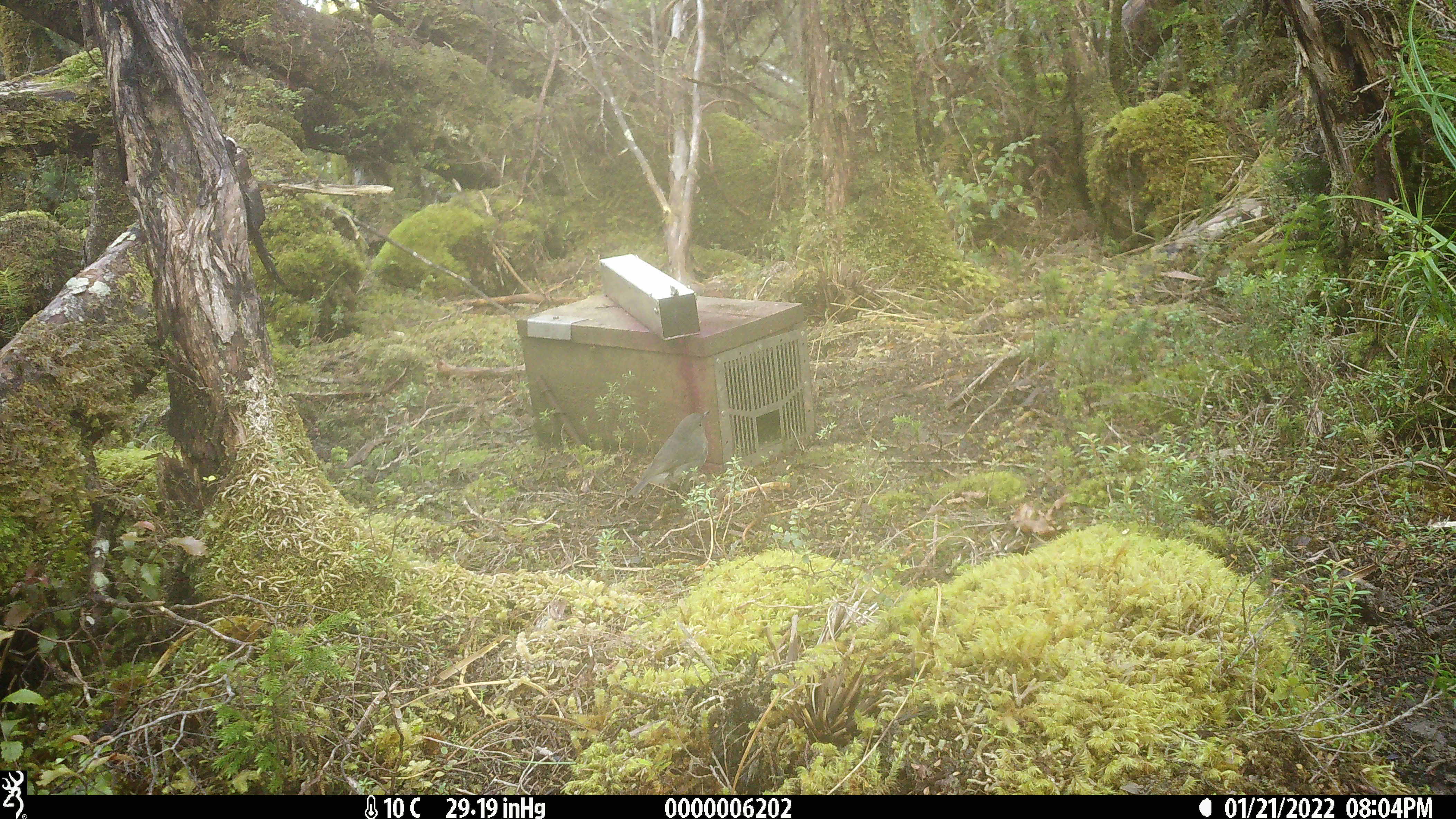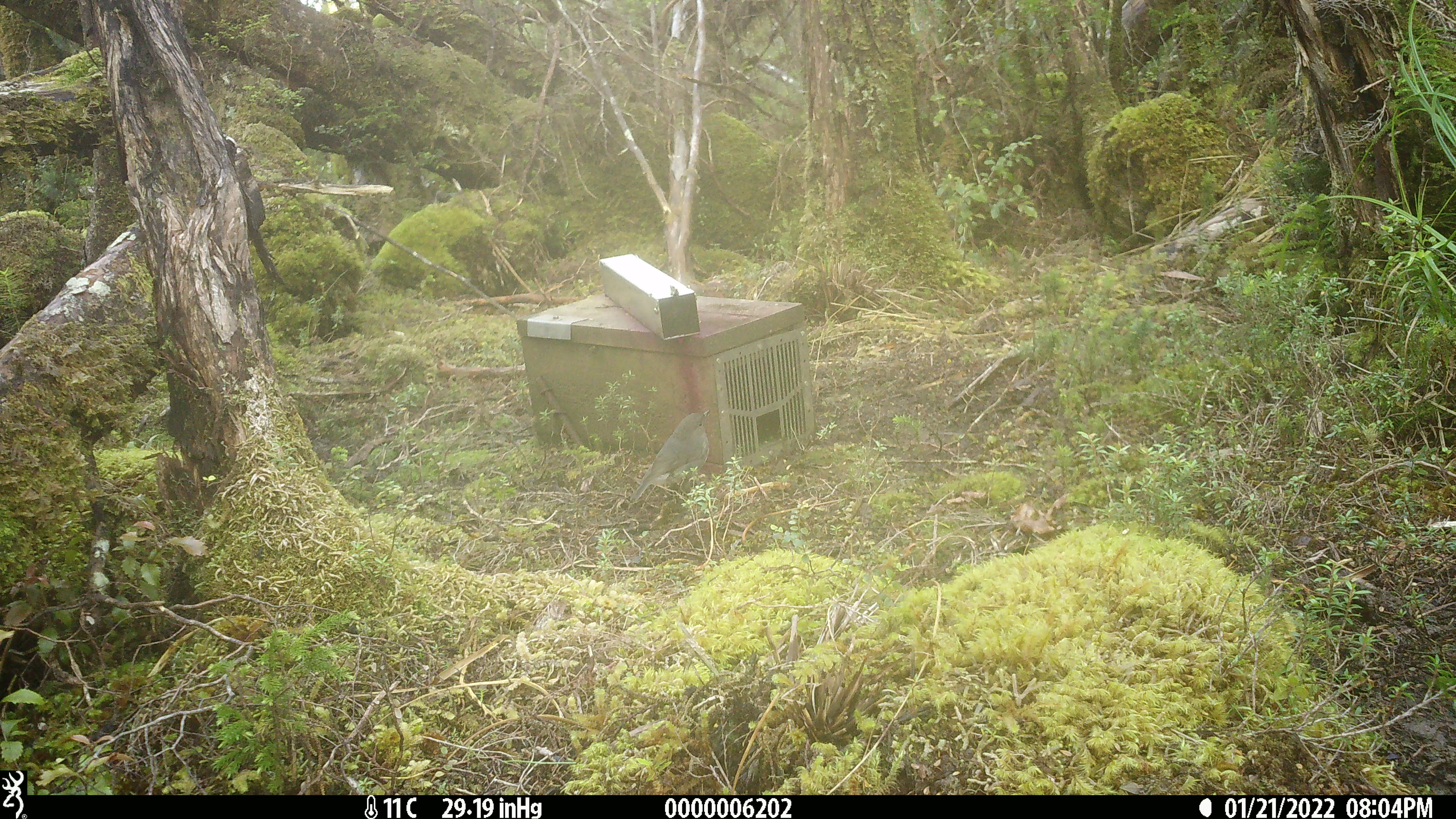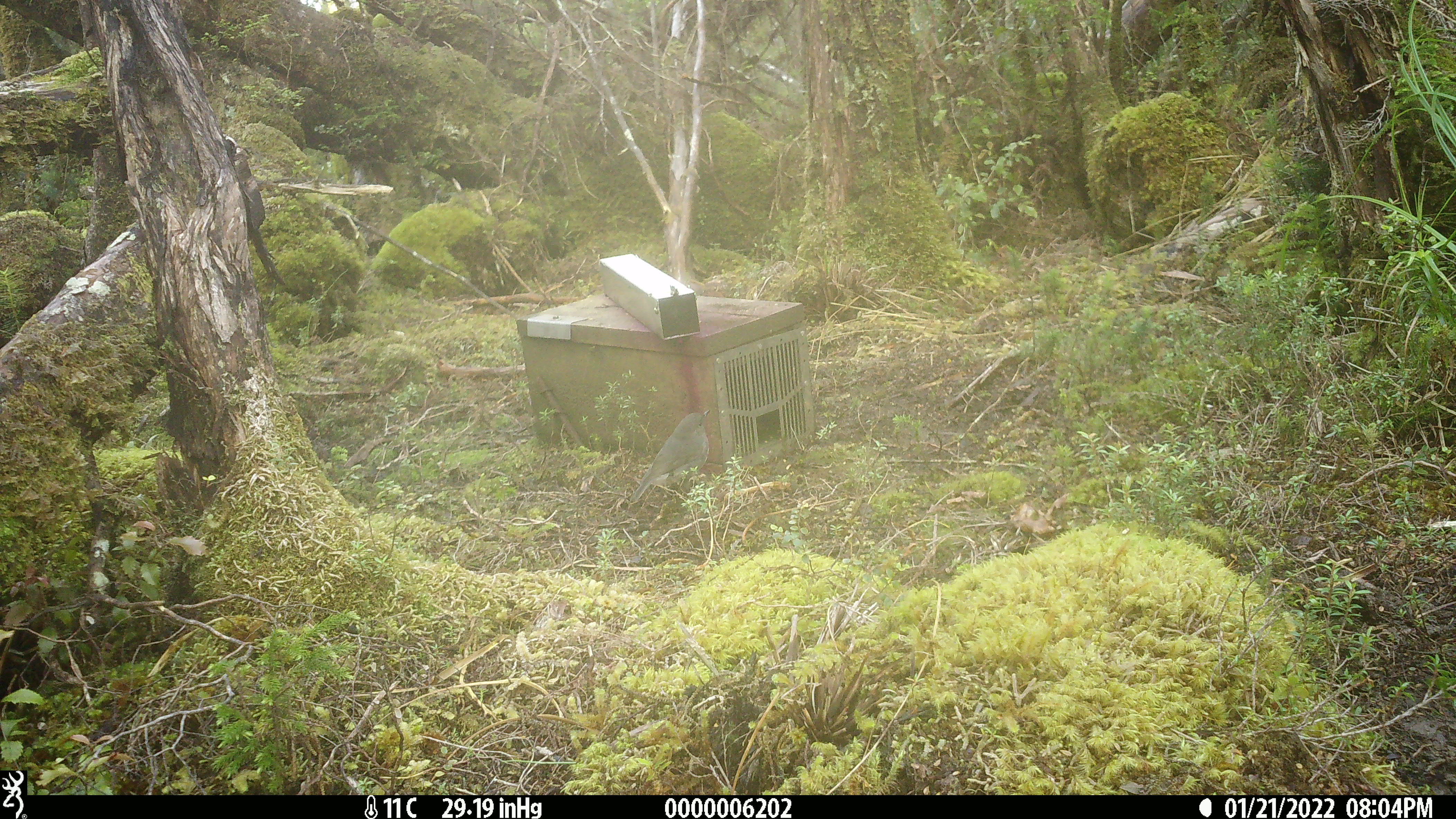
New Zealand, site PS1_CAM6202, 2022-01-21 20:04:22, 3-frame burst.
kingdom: Animalia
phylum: Chordata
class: Aves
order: Passeriformes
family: Petroicidae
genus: Petroica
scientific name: Petroica australis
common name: new zealand robin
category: robin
Robin (new zealand robin) (Petroica australis).